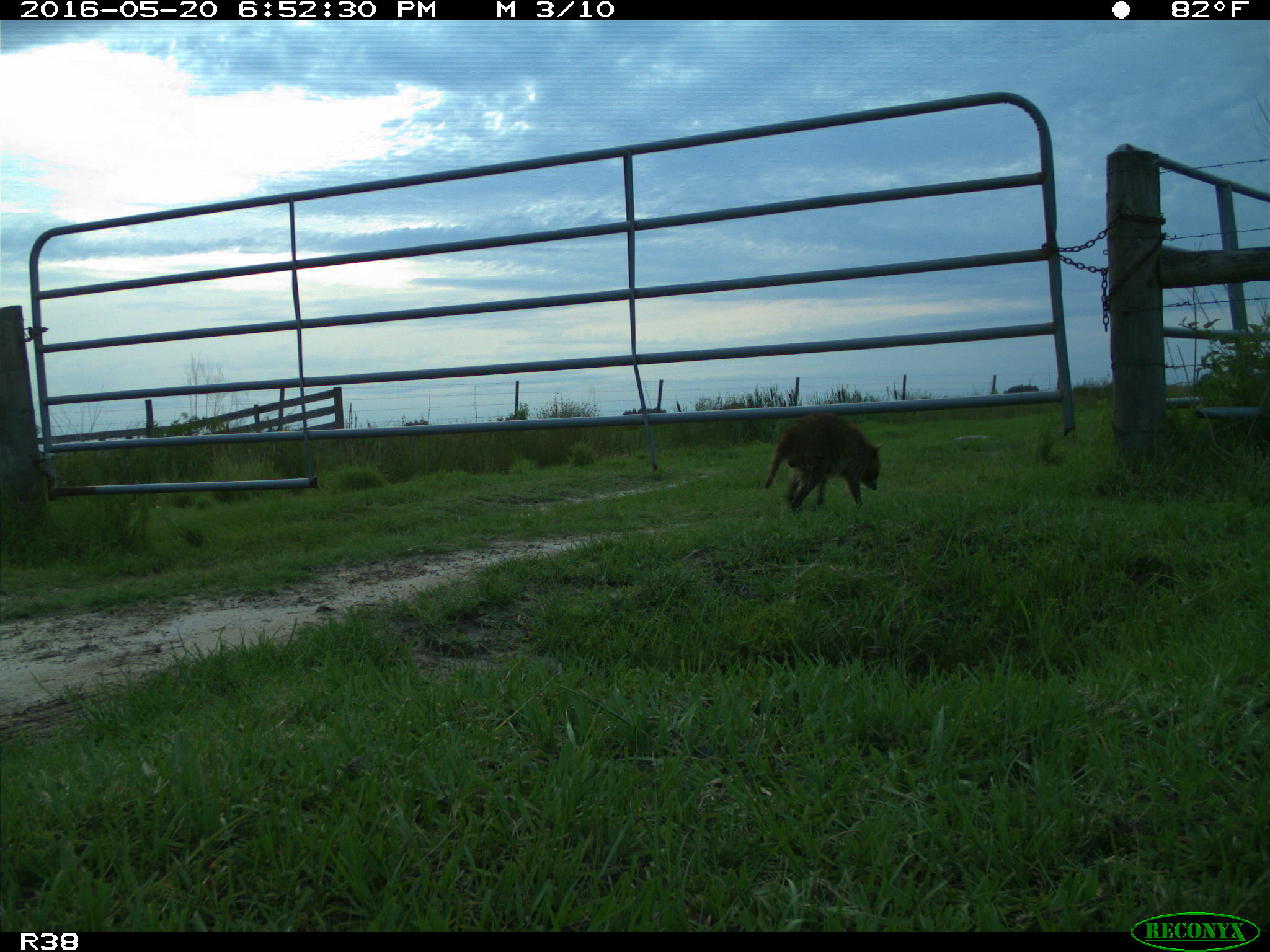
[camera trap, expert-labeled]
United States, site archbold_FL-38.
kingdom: Animalia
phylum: Chordata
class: Mammalia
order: Carnivora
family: Procyonidae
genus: Procyon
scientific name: Procyon lotor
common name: common raccoon